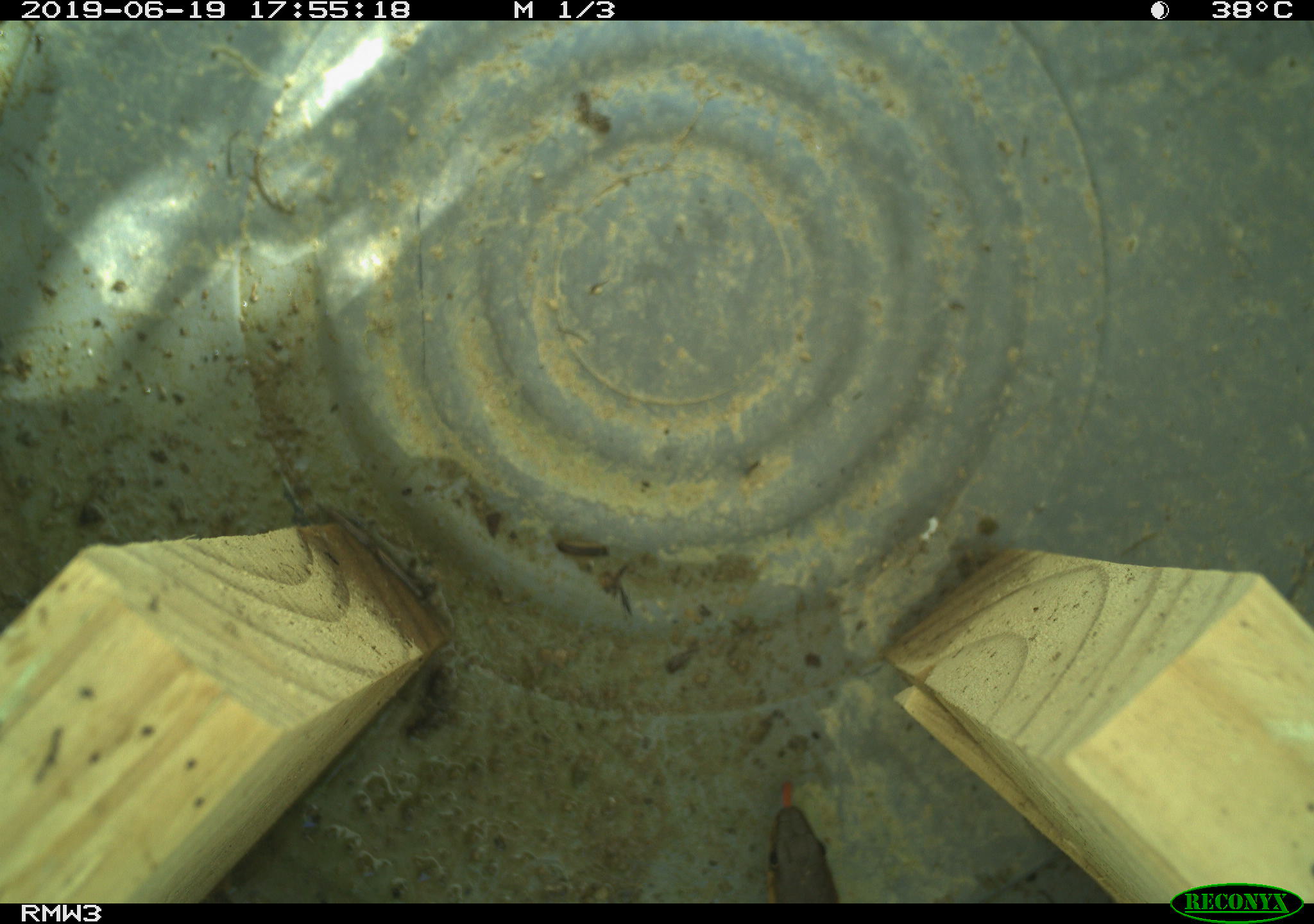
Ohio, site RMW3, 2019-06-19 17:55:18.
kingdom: Animalia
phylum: Chordata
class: Reptilia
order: Squamata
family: Colubridae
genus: Thamnophis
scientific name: Thamnophis sirtalis sirtalis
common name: eastern gartersnake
Eastern gartersnake (Thamnophis sirtalis sirtalis).